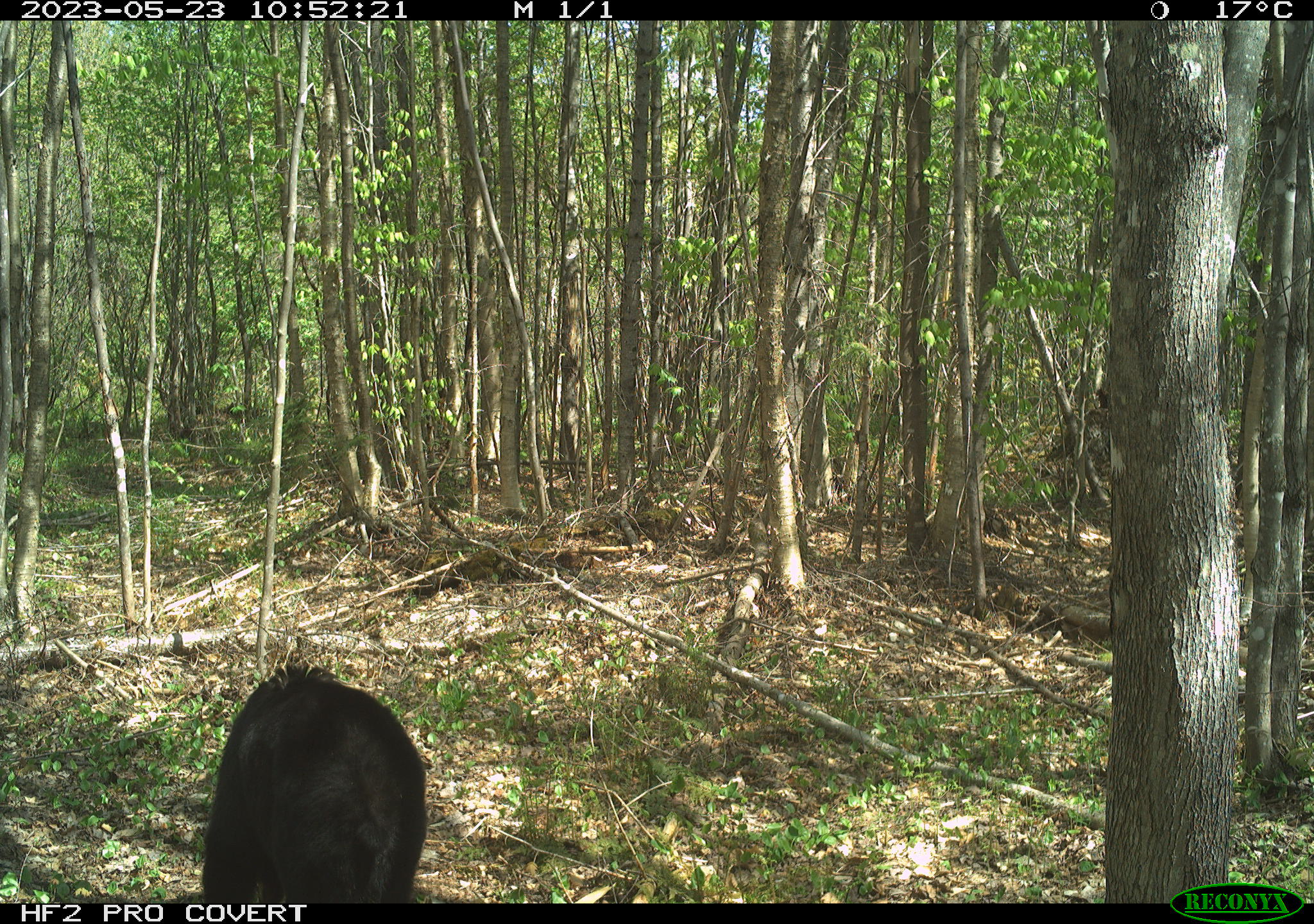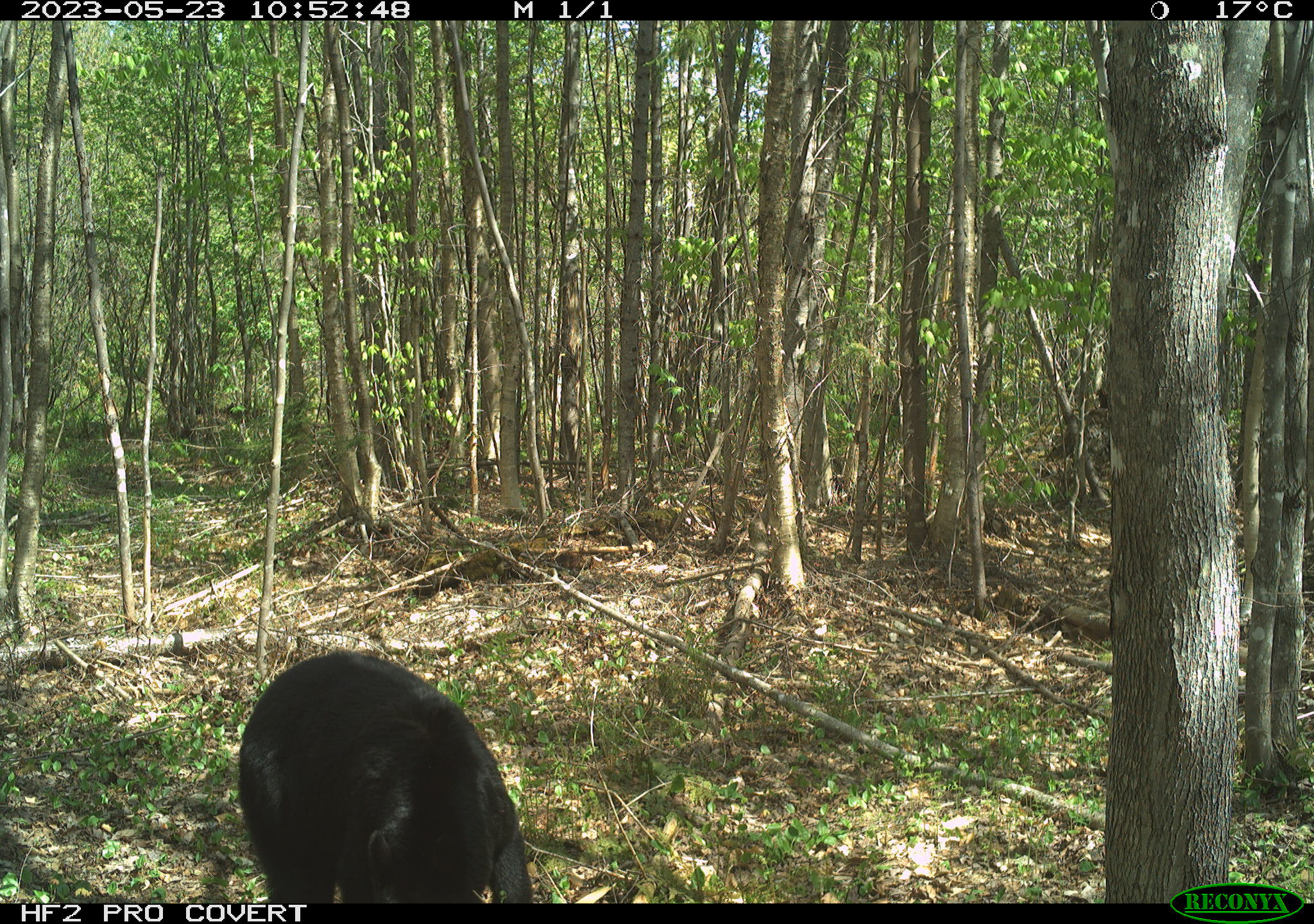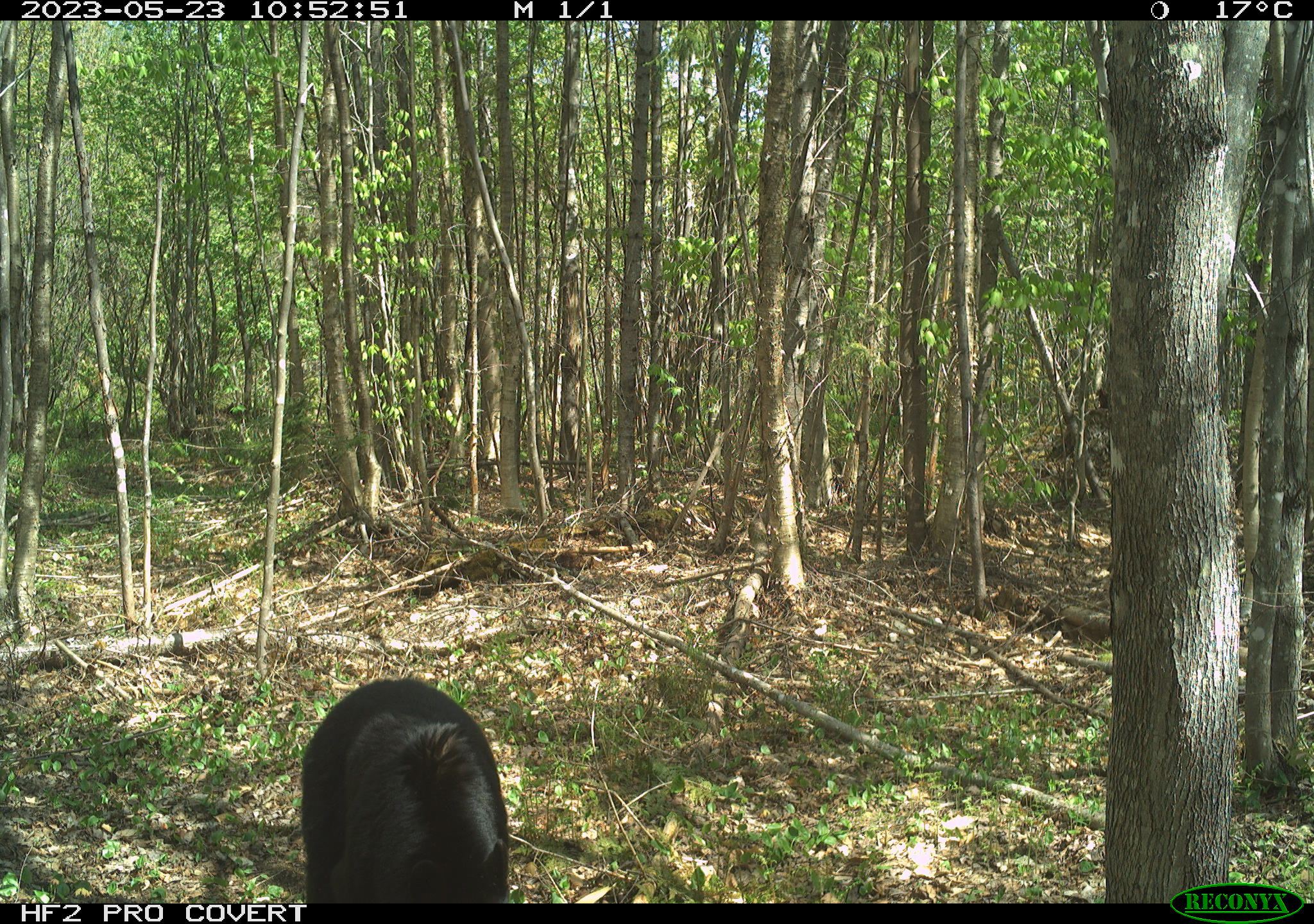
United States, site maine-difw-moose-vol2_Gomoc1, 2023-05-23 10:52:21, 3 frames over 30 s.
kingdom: Animalia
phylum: Chordata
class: Mammalia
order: Carnivora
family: Ursidae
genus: Ursus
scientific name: Ursus americanus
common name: black bear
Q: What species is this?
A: Black bear (Ursus americanus).